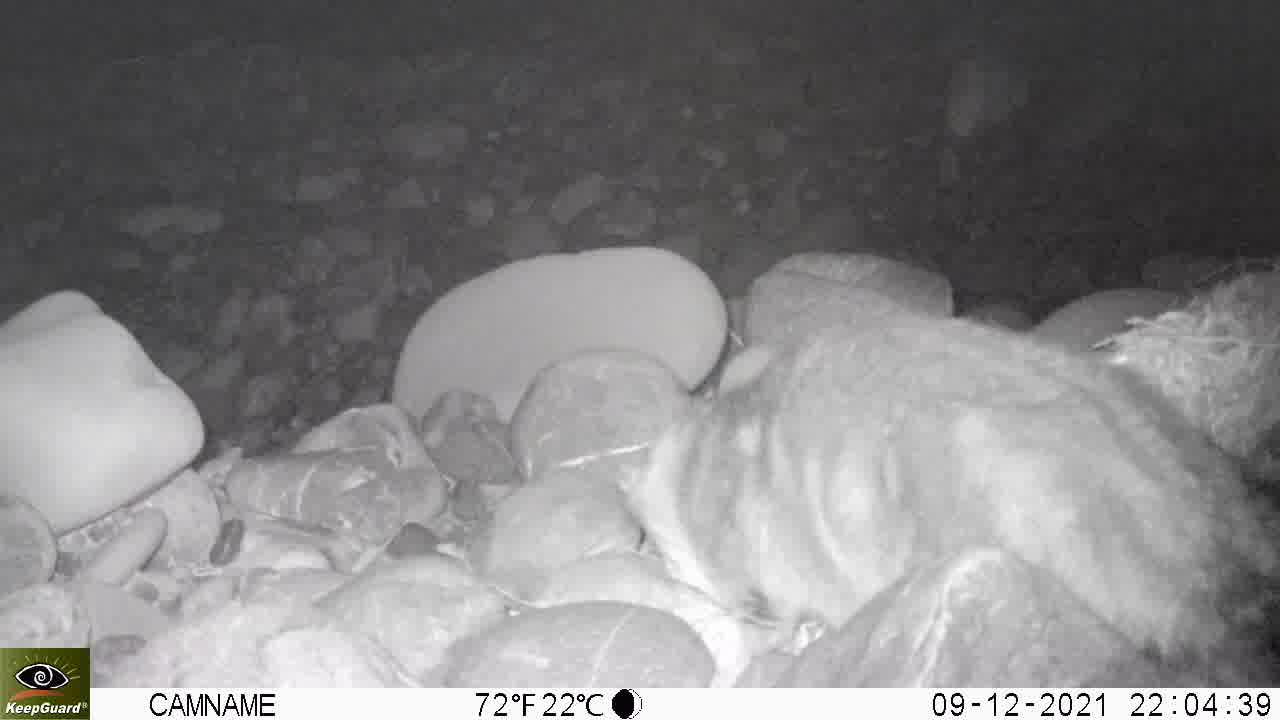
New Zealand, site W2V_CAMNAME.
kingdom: Animalia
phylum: Chordata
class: Mammalia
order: Carnivora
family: Felidae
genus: Felis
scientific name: Felis catus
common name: domestic cat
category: cat